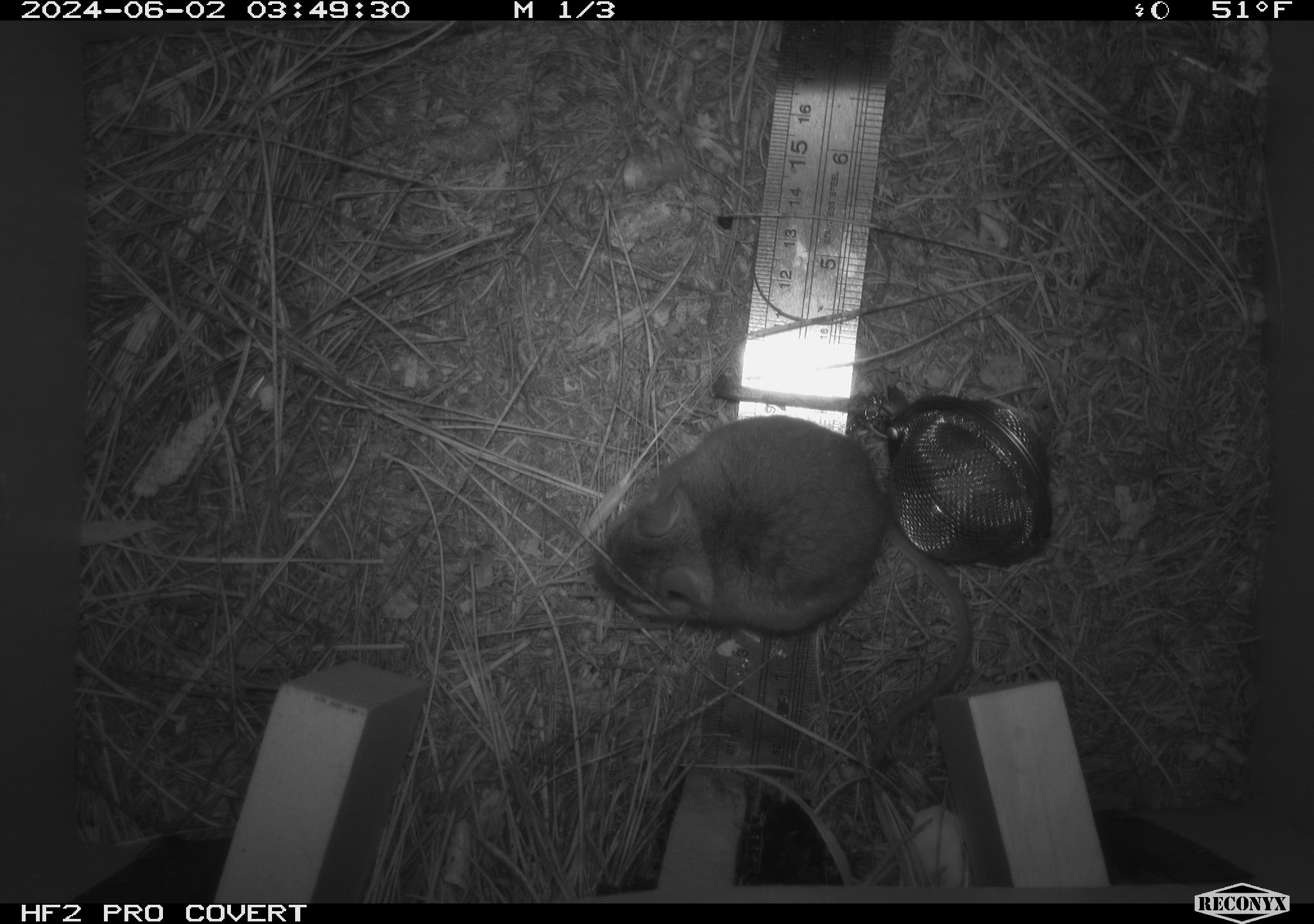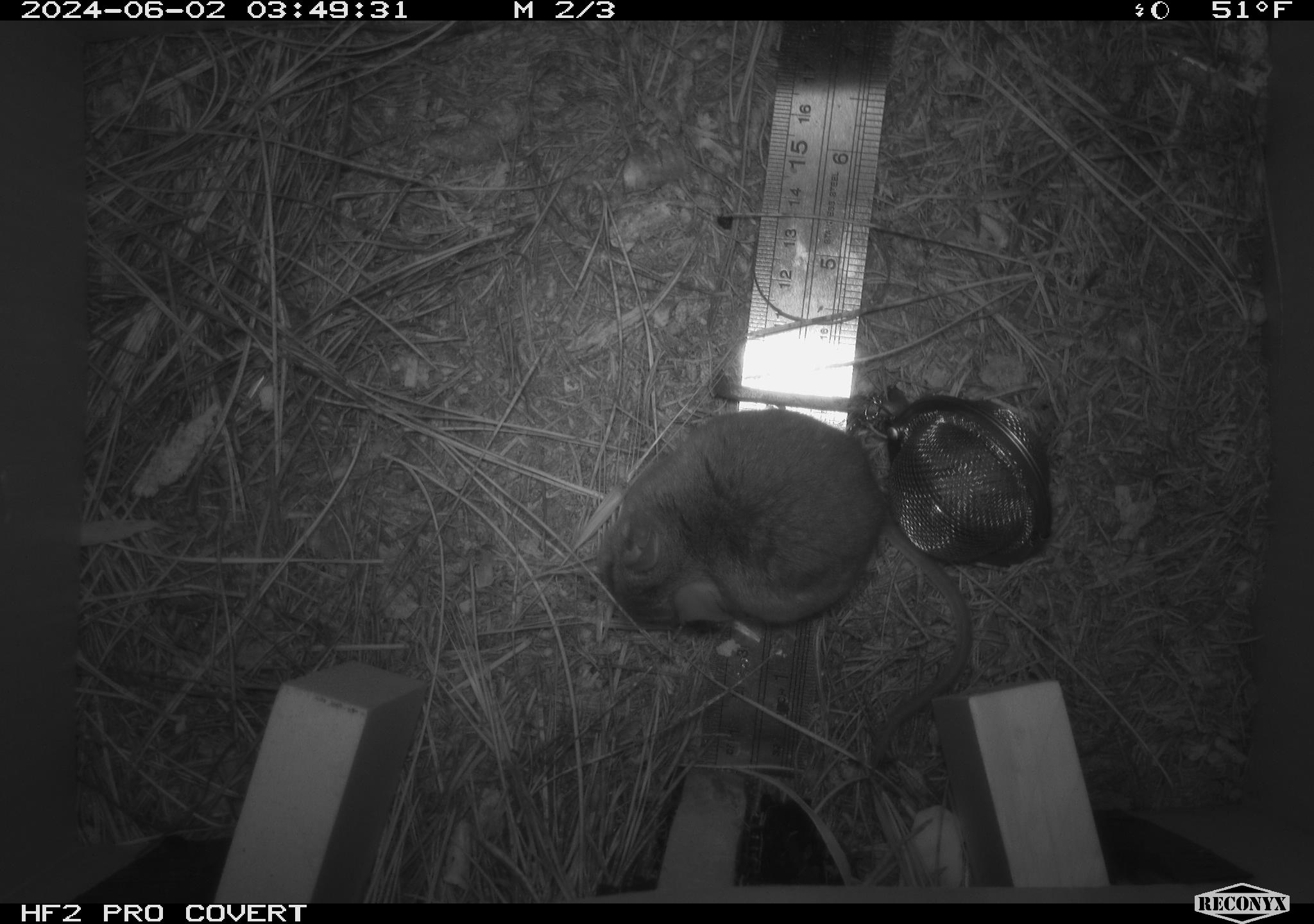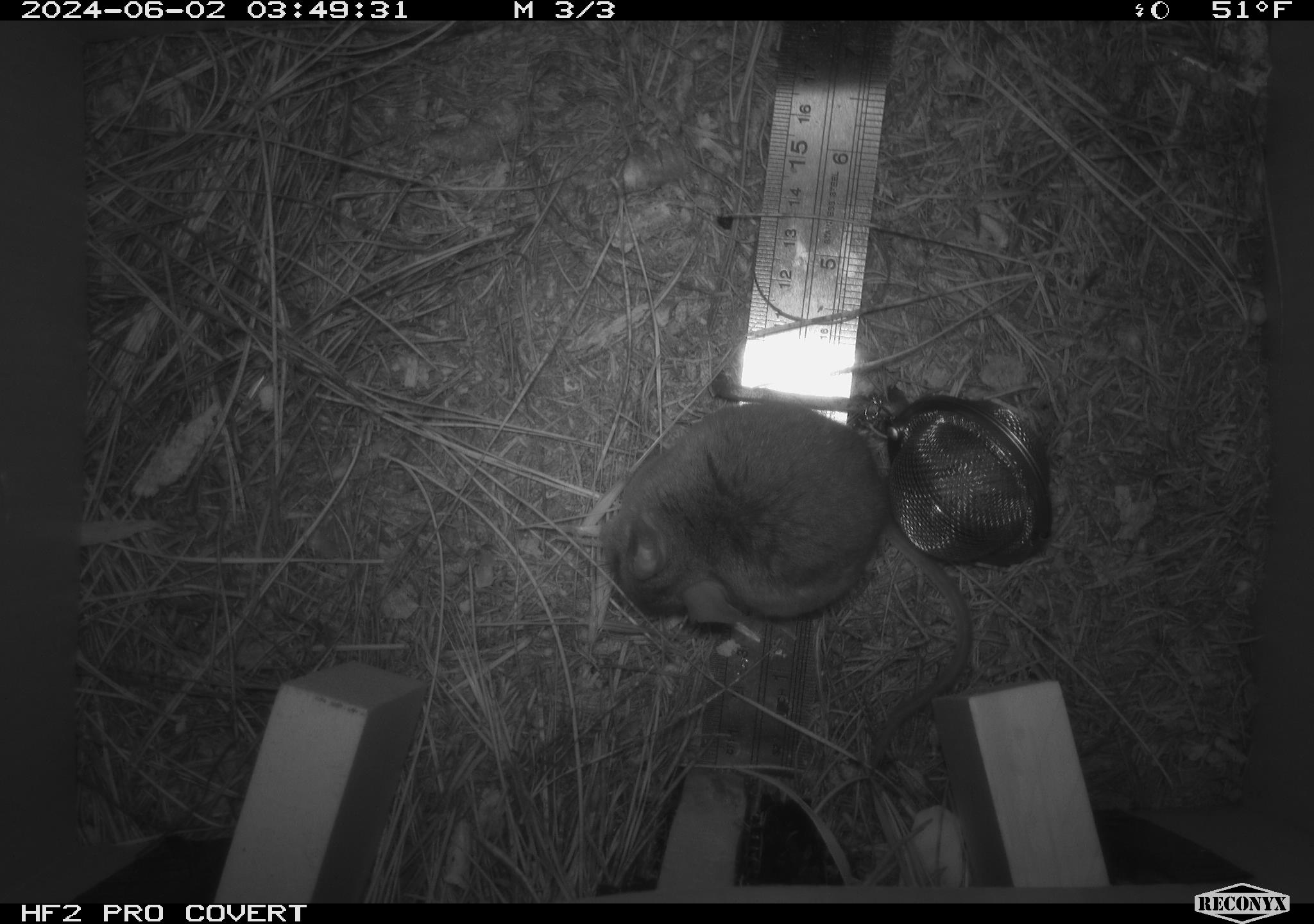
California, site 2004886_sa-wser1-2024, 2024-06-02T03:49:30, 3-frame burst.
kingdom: Animalia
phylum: Chordata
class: Mammalia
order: Rodentia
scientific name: Rodentia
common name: mouse species